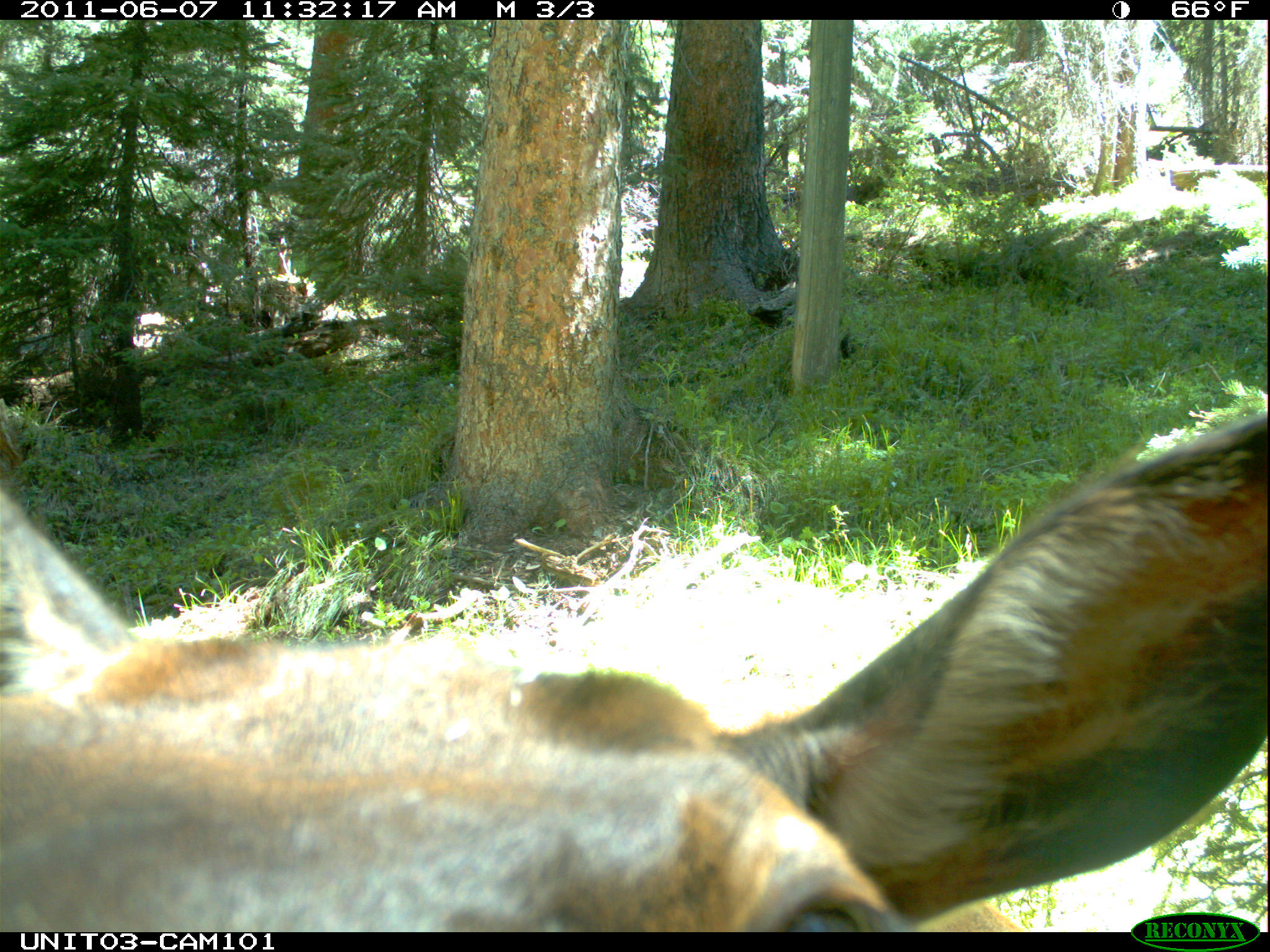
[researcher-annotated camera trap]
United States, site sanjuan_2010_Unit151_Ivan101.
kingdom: Animalia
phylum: Chordata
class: Mammalia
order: Artiodactyla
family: Cervidae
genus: Cervus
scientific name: Cervus elaphus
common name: red deer